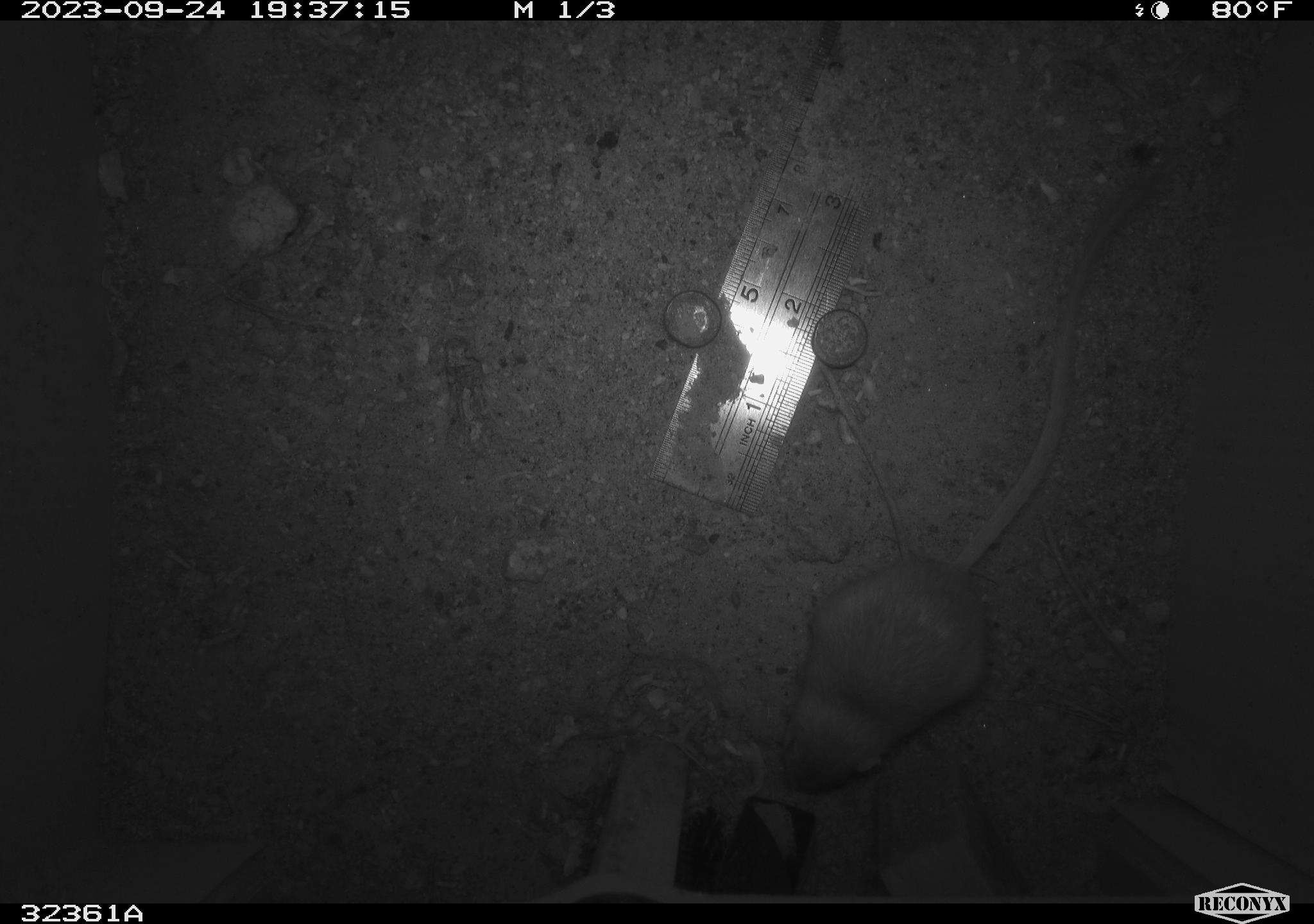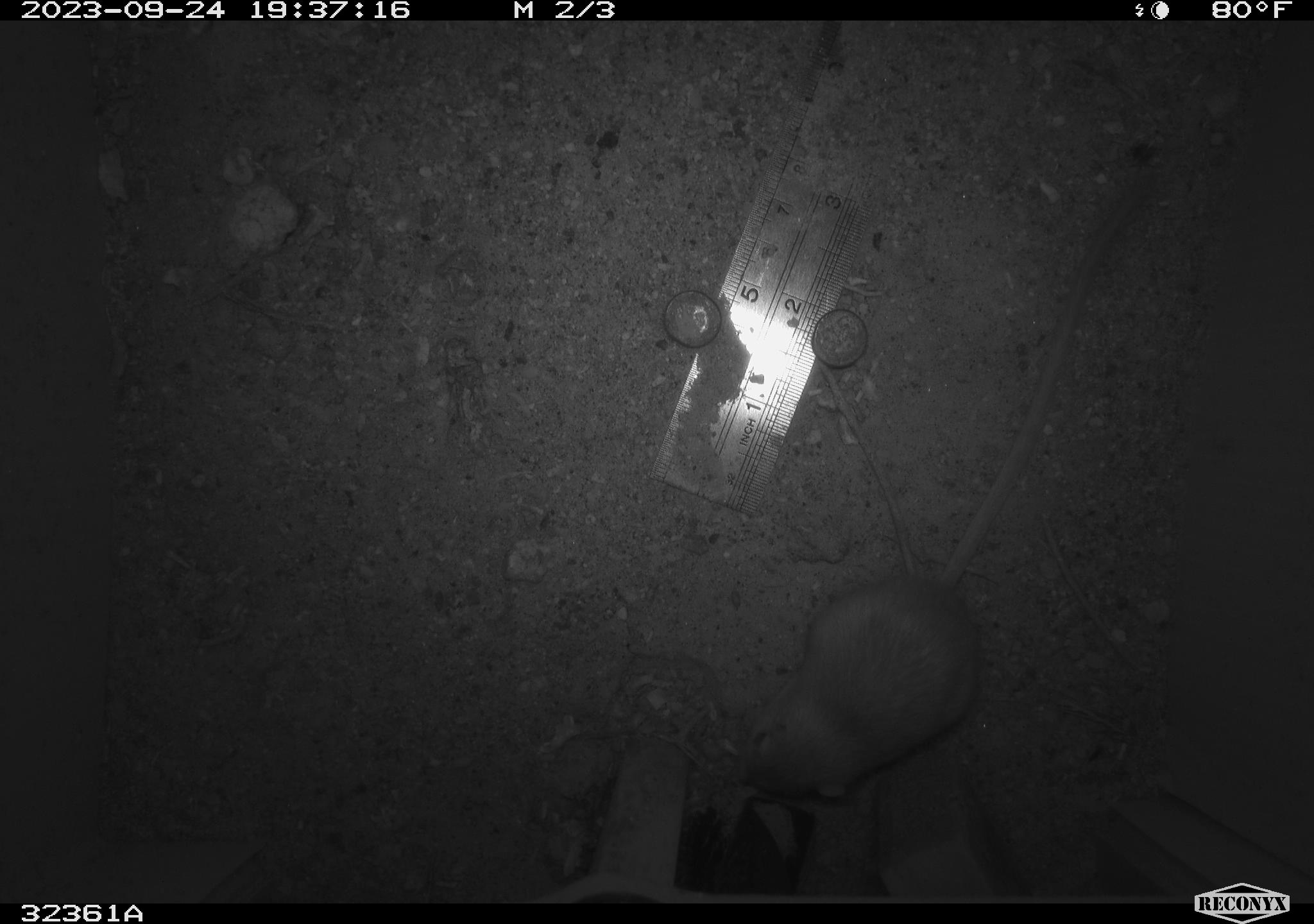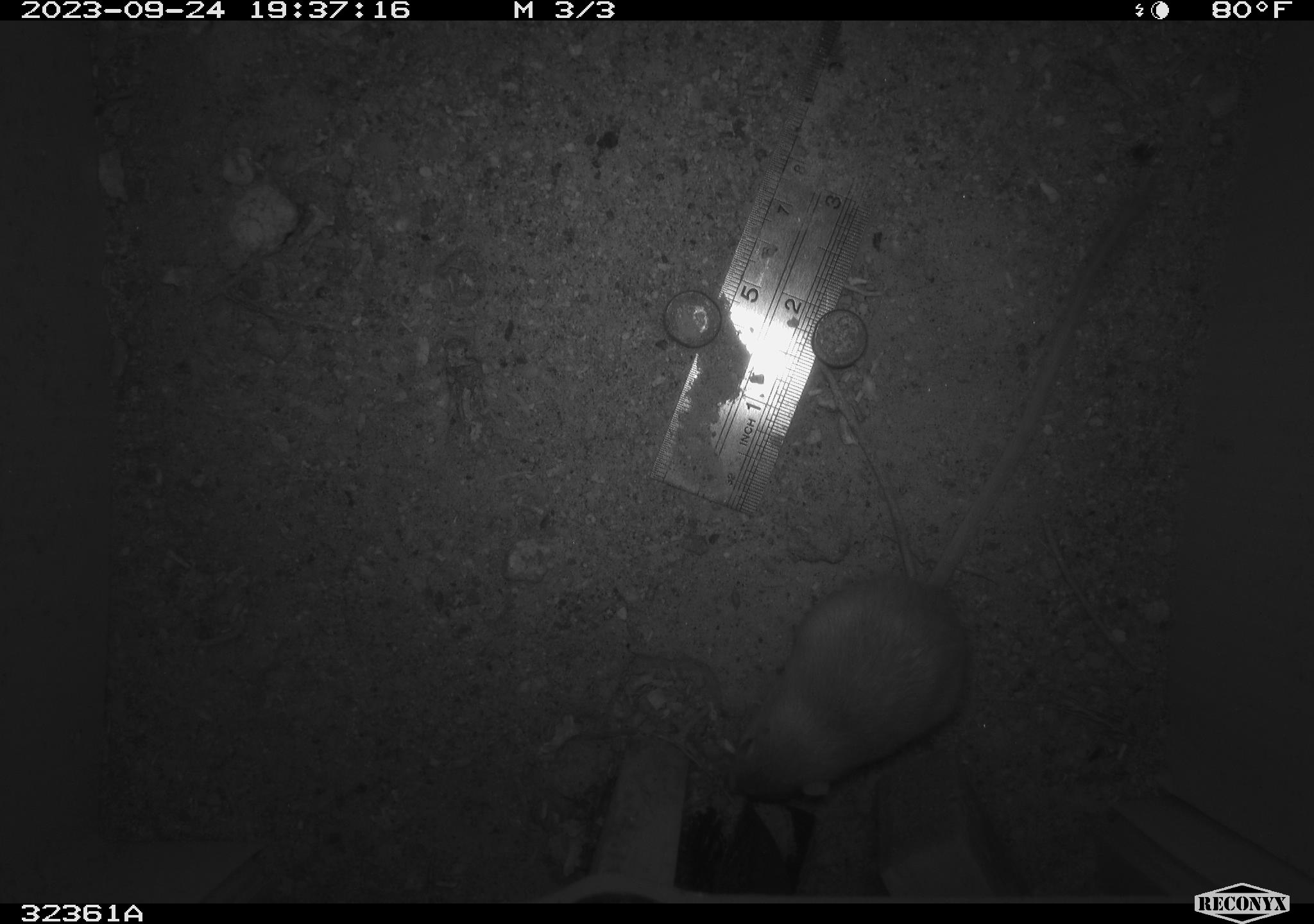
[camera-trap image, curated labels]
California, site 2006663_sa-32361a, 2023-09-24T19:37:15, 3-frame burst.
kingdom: Animalia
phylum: Chordata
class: Mammalia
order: Rodentia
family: Heteromyidae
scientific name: Heteromyidae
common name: kangaroo rats and pocket mice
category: heteromyidae family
Heteromyidae family (kangaroo rats and pocket mice) (Heteromyidae).